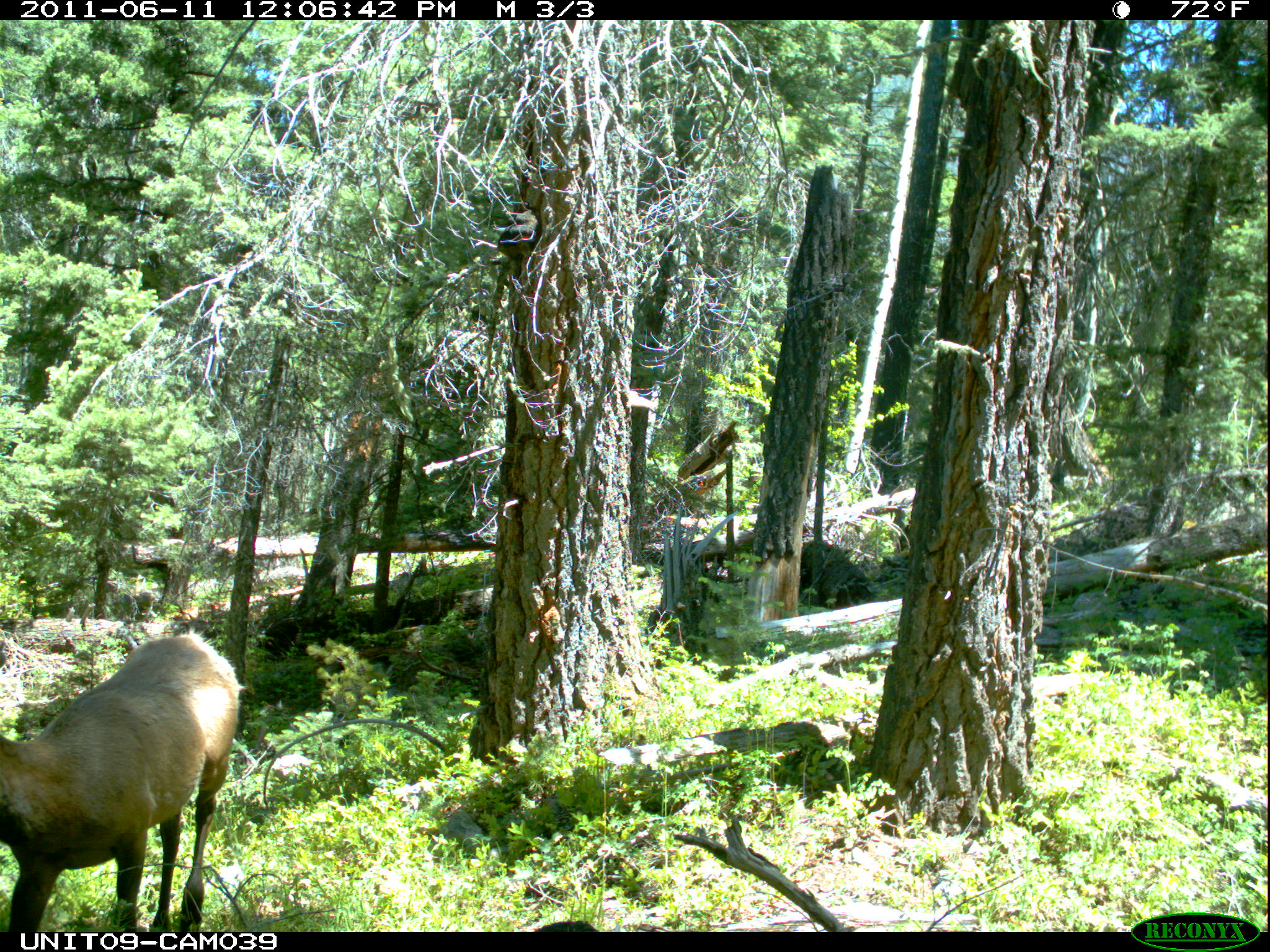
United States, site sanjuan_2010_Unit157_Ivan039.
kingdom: Animalia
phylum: Chordata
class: Mammalia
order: Artiodactyla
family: Cervidae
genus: Cervus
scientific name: Cervus elaphus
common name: red deer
Cervus elaphus (red deer).